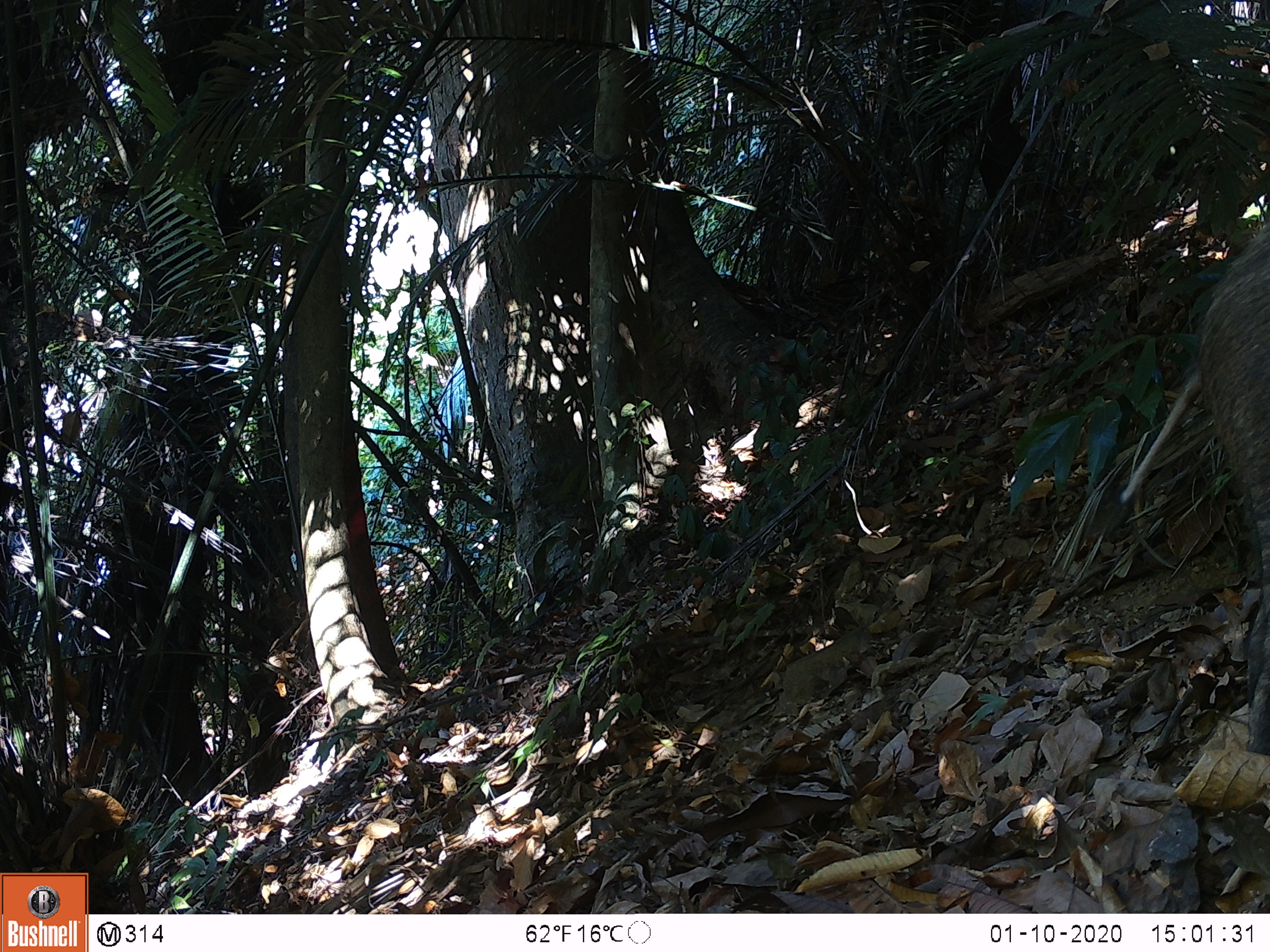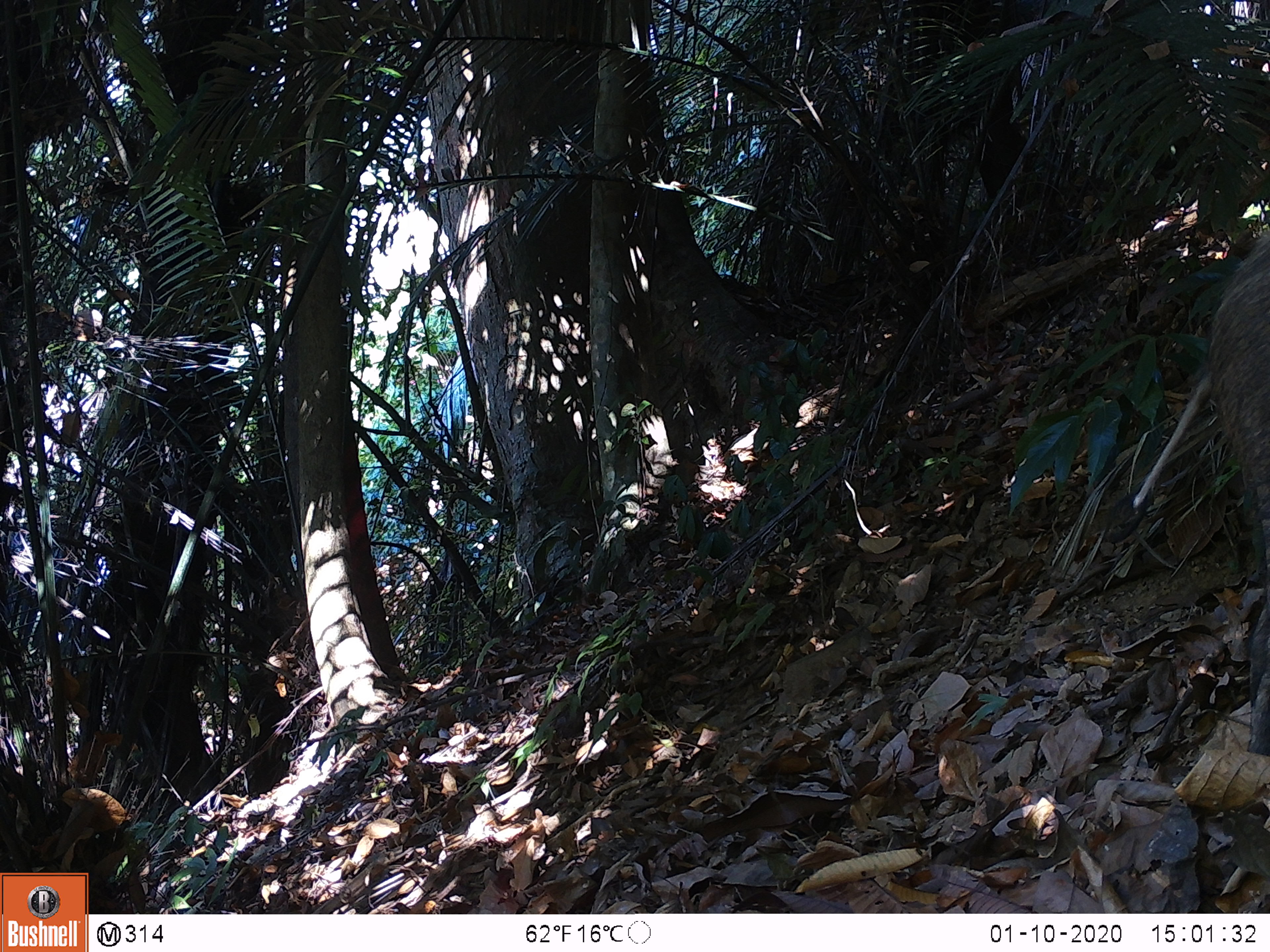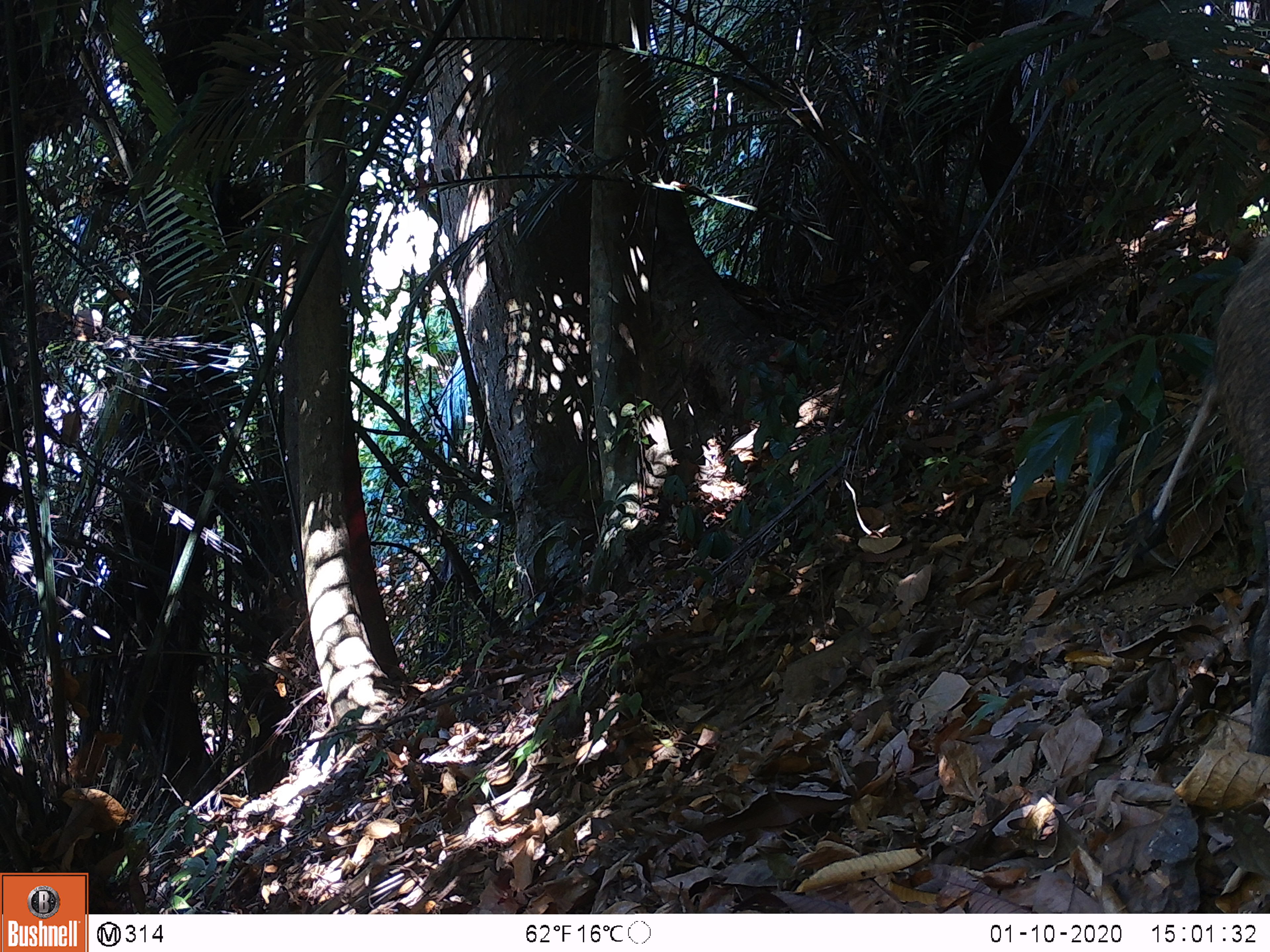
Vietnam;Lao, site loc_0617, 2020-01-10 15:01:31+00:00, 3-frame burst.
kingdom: Animalia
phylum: Chordata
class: Mammalia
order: Artiodactyla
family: Suidae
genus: Sus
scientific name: Sus scrofa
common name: eurasian wild pig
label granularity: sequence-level